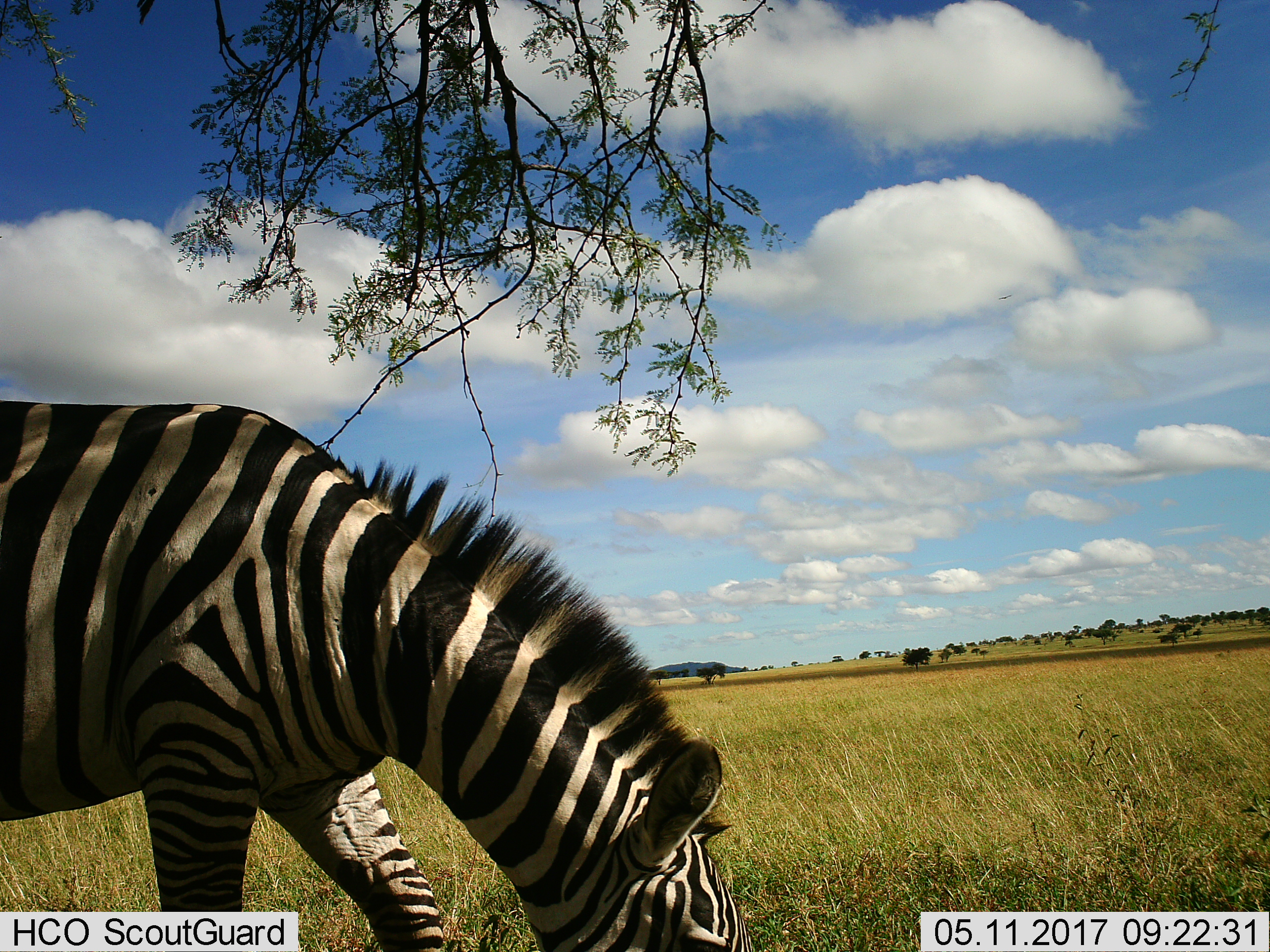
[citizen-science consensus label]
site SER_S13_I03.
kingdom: Animalia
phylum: Chordata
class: Mammalia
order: Perissodactyla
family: Equidae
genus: Equus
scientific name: Equus quagga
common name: plains zebra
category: zebraplains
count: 1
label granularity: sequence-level